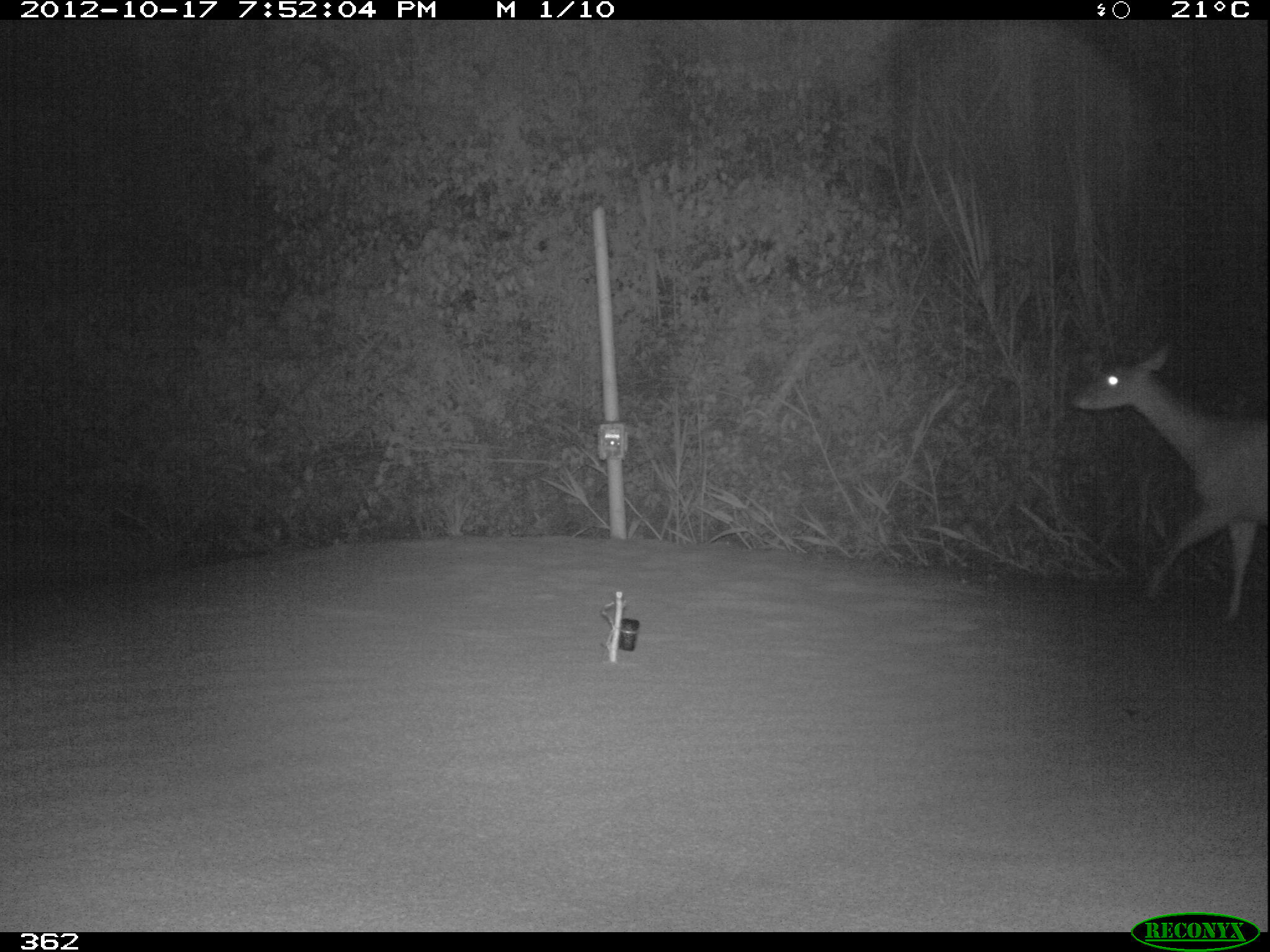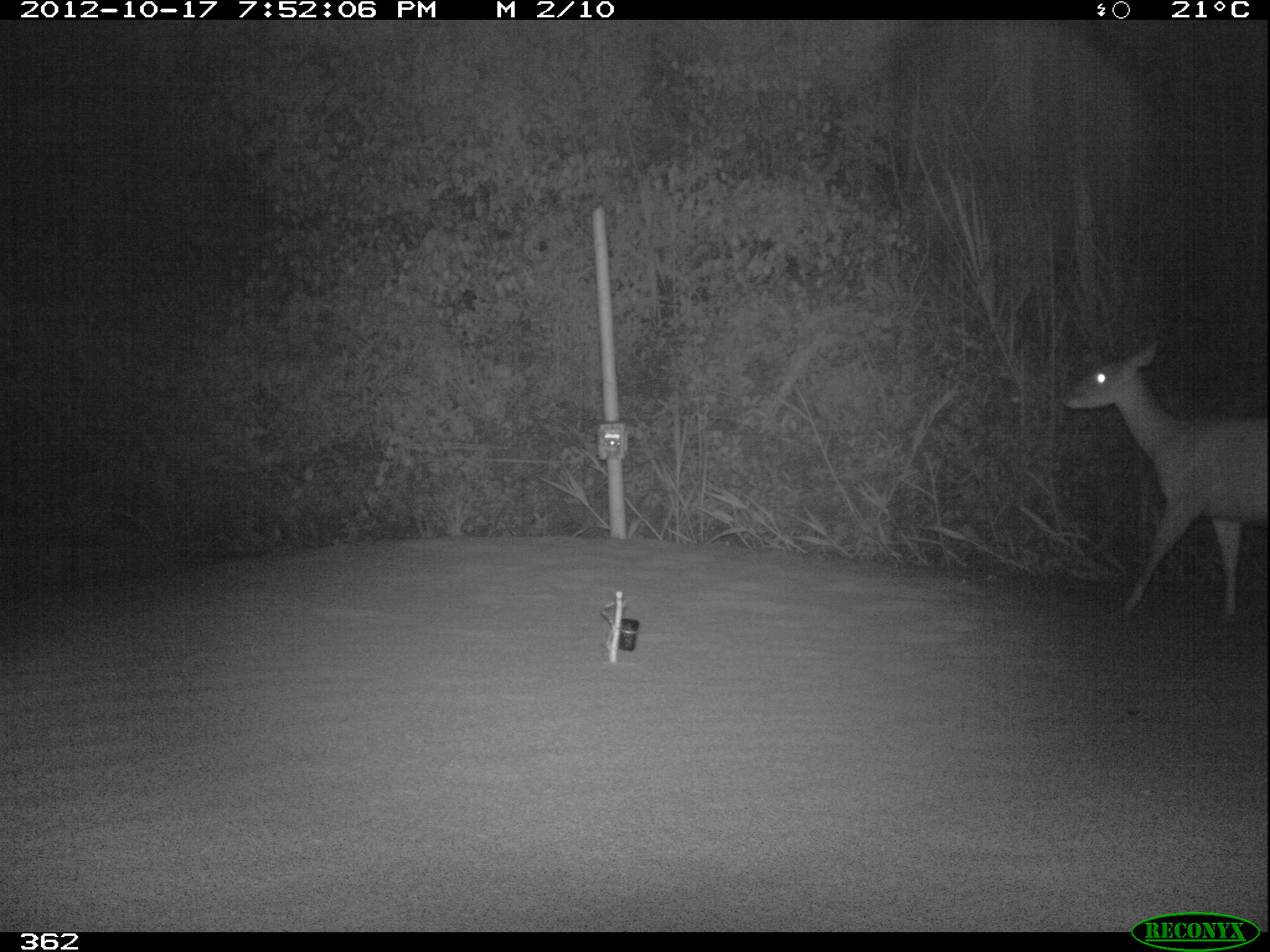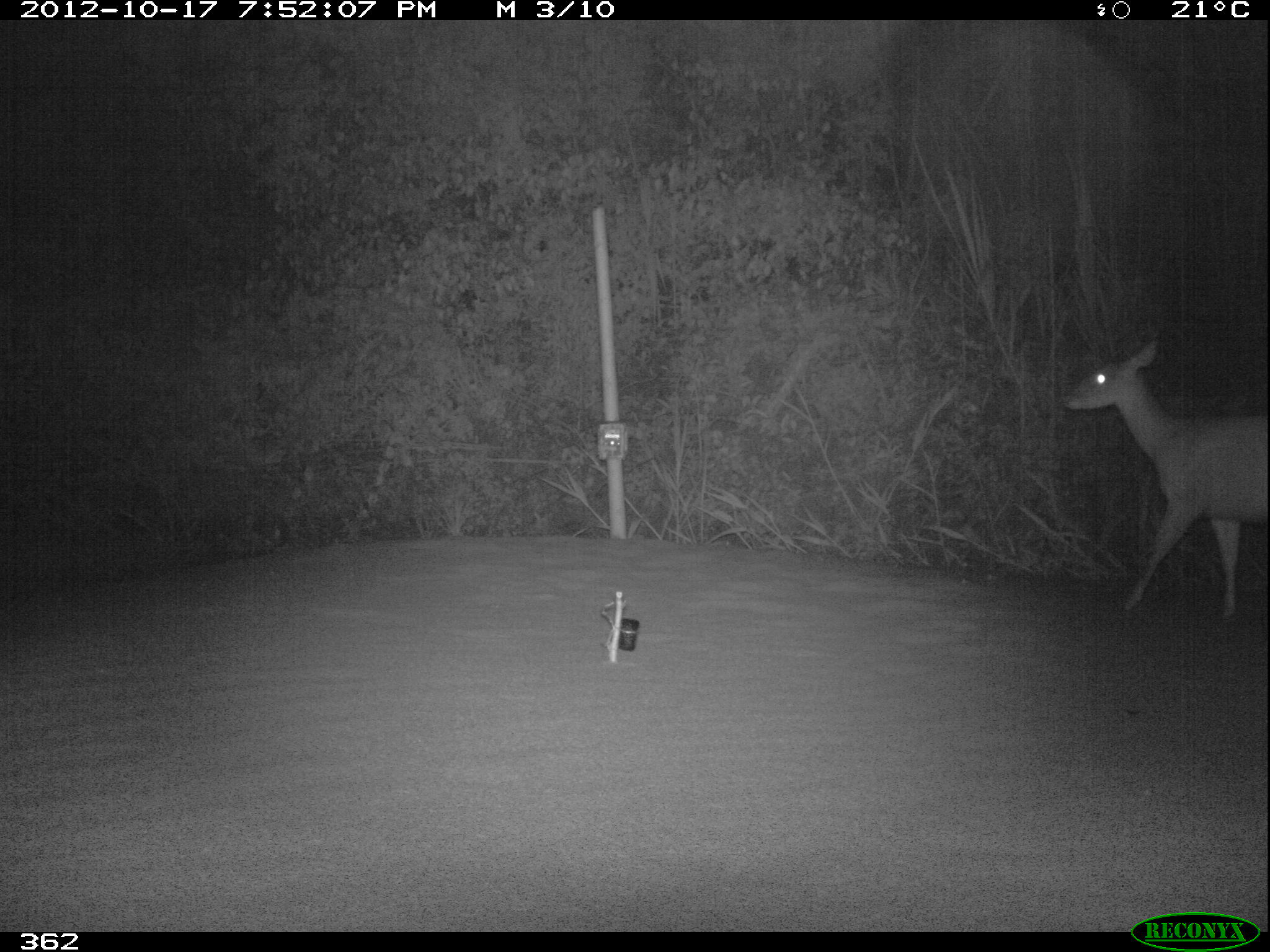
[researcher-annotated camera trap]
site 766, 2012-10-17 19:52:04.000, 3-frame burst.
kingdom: Animalia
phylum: Chordata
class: Mammalia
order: Artiodactyla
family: Cervidae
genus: Mazama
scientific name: Mazama americana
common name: red brocket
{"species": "Mazama americana (red brocket)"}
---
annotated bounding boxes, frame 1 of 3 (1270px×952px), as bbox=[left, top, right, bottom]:
mazama americana: bbox=[1070, 342, 1267, 622]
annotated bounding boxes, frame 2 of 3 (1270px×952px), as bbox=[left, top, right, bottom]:
mazama americana: bbox=[1061, 341, 1267, 622]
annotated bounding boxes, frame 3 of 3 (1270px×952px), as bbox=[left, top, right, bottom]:
mazama americana: bbox=[1064, 338, 1269, 617]